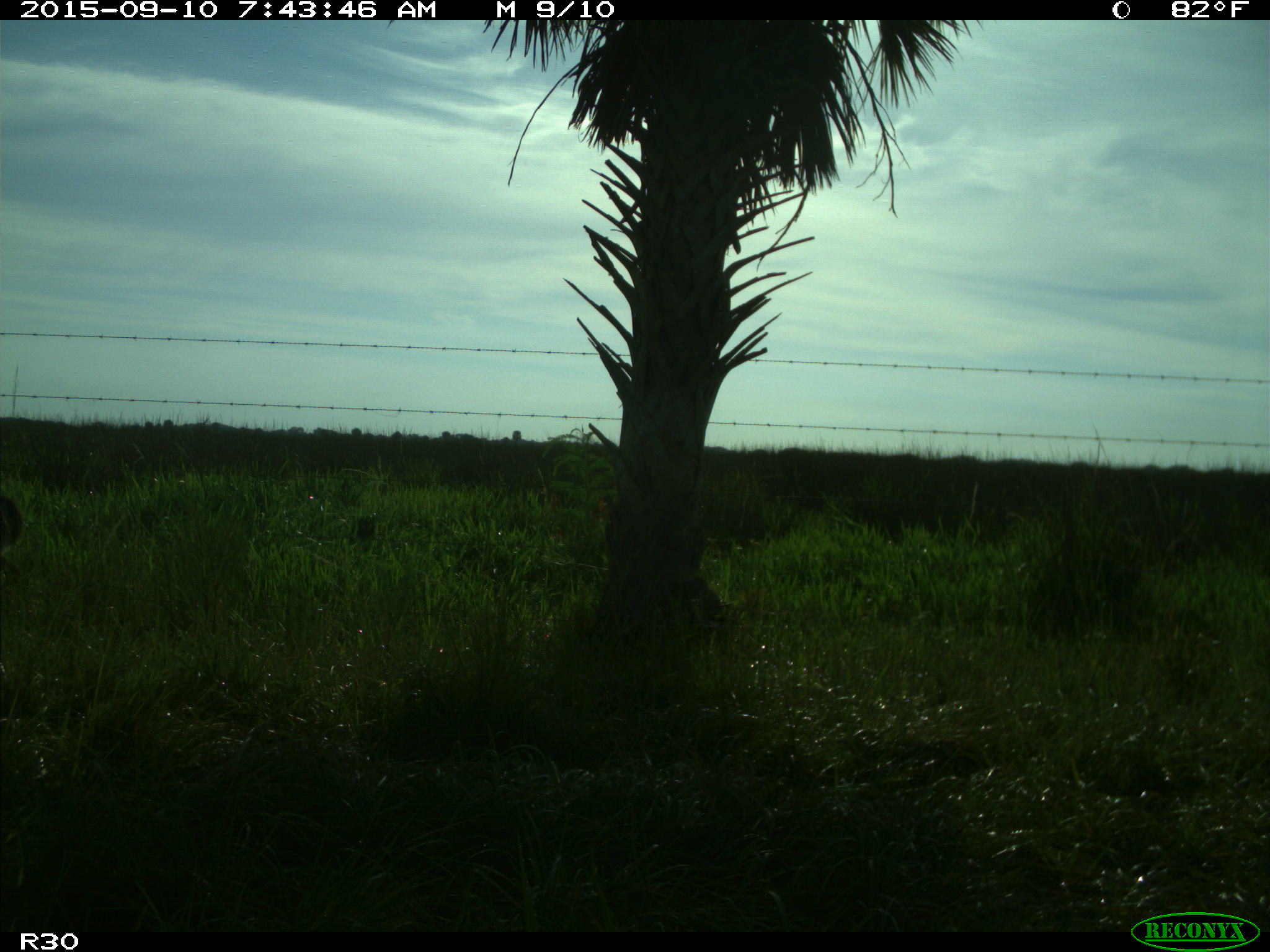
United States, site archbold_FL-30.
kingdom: Animalia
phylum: Chordata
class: Mammalia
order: Artiodactyla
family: Cervidae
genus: Odocoileus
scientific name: Odocoileus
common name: deer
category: unidentified deer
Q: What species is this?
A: Unidentified deer (deer) (Odocoileus).